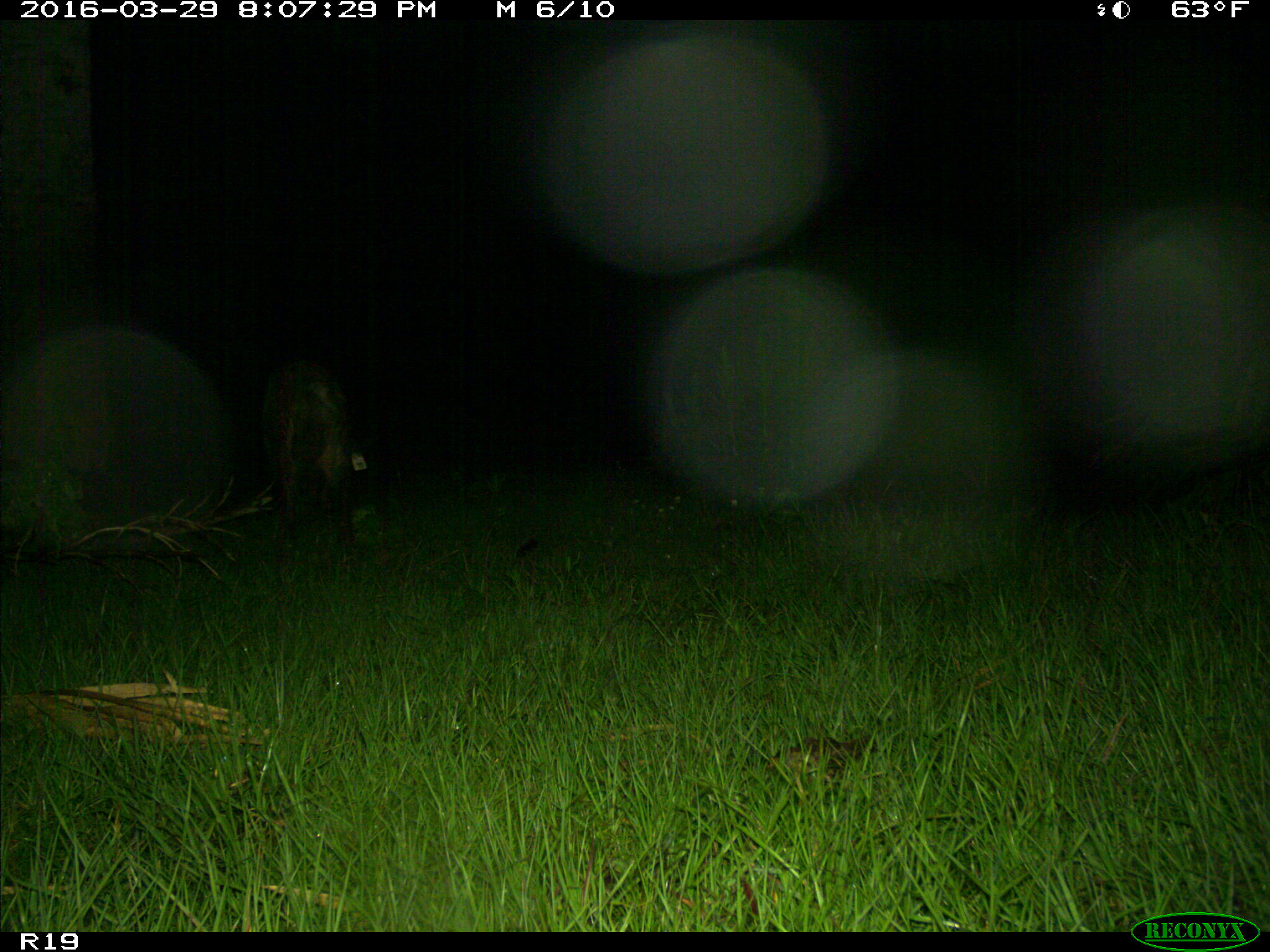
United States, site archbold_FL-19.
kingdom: Animalia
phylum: Chordata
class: Mammalia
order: Artiodactyla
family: Suidae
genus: Sus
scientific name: Sus scrofa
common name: wild boar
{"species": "Sus scrofa (wild boar)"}